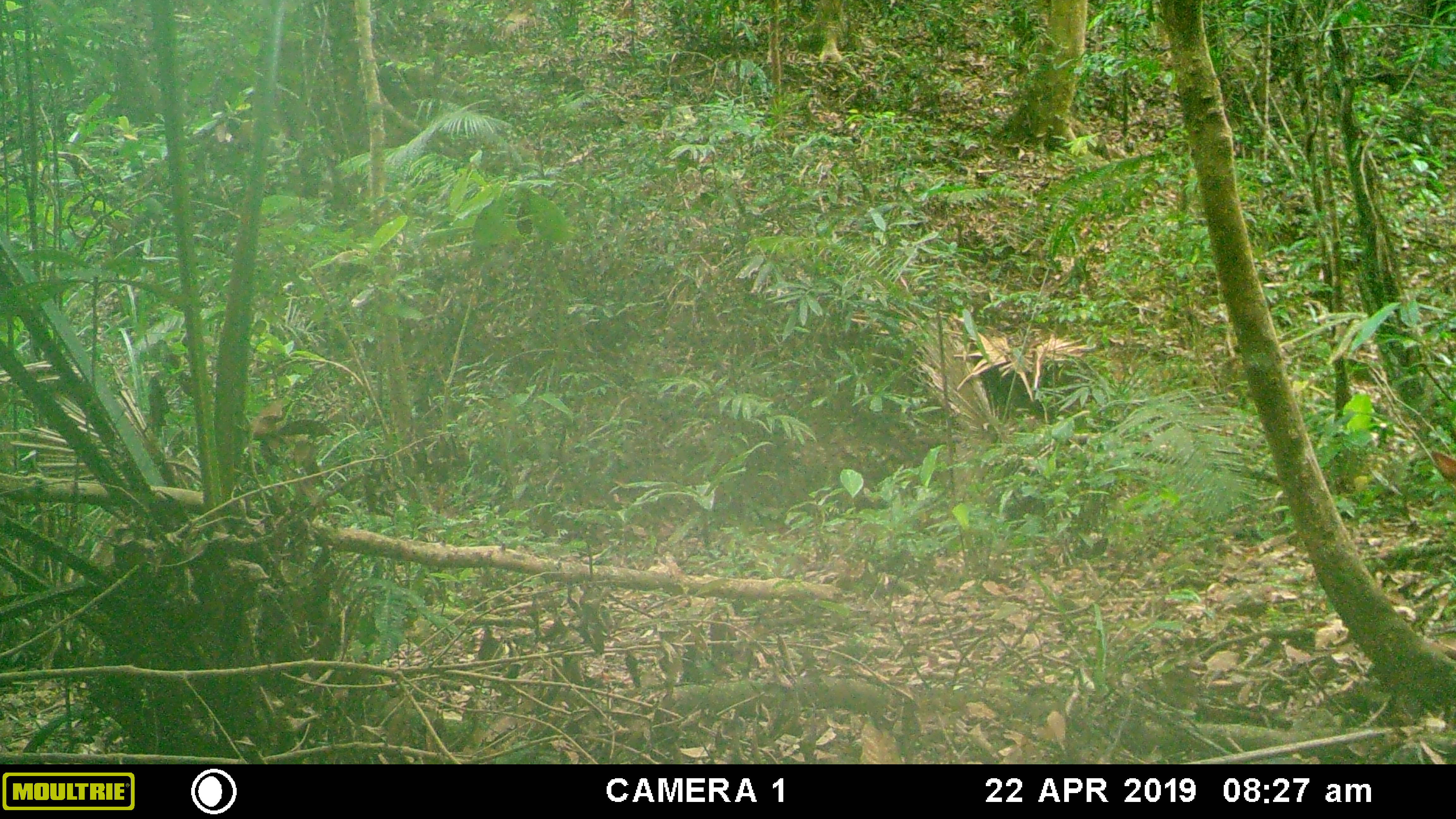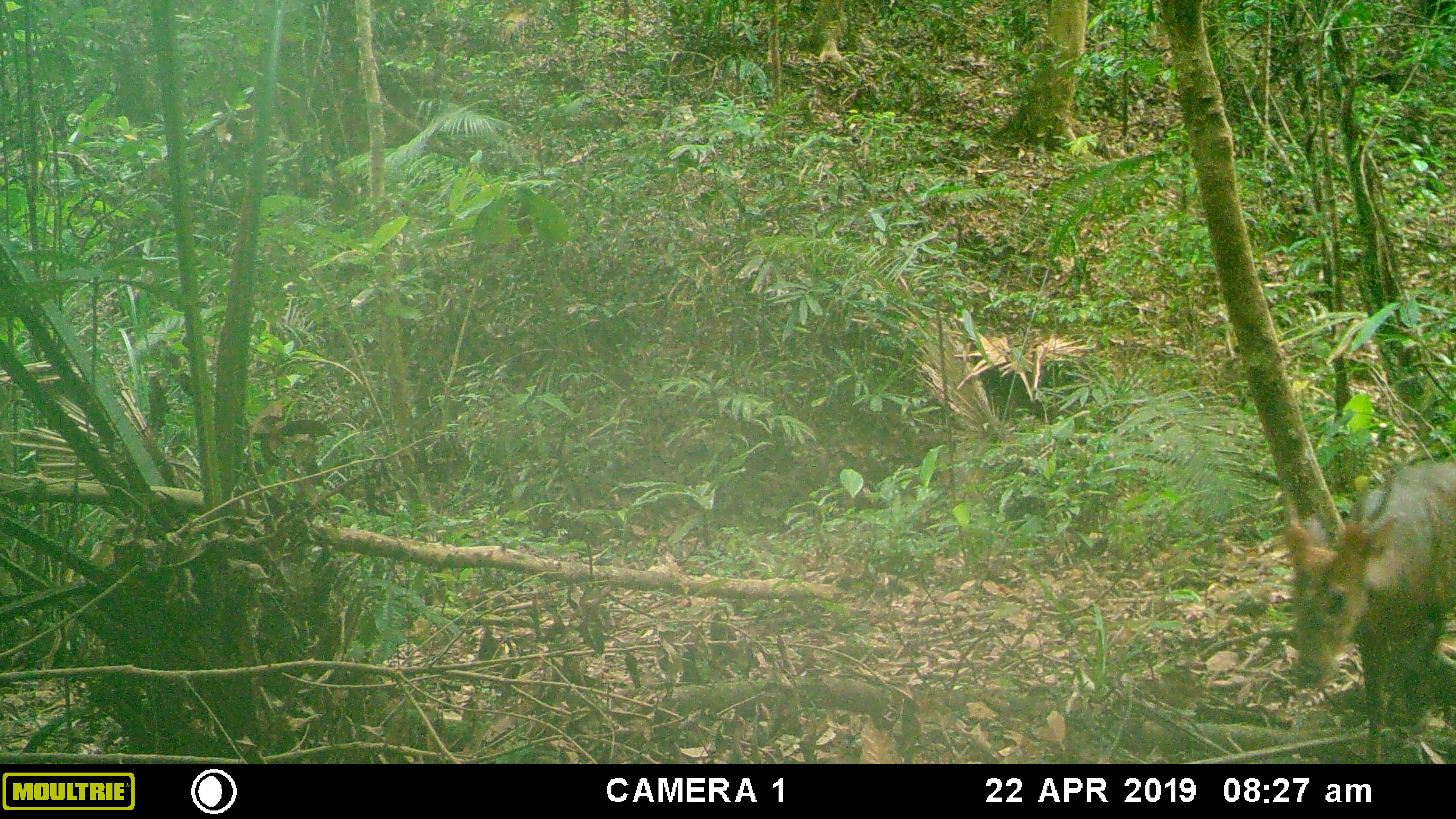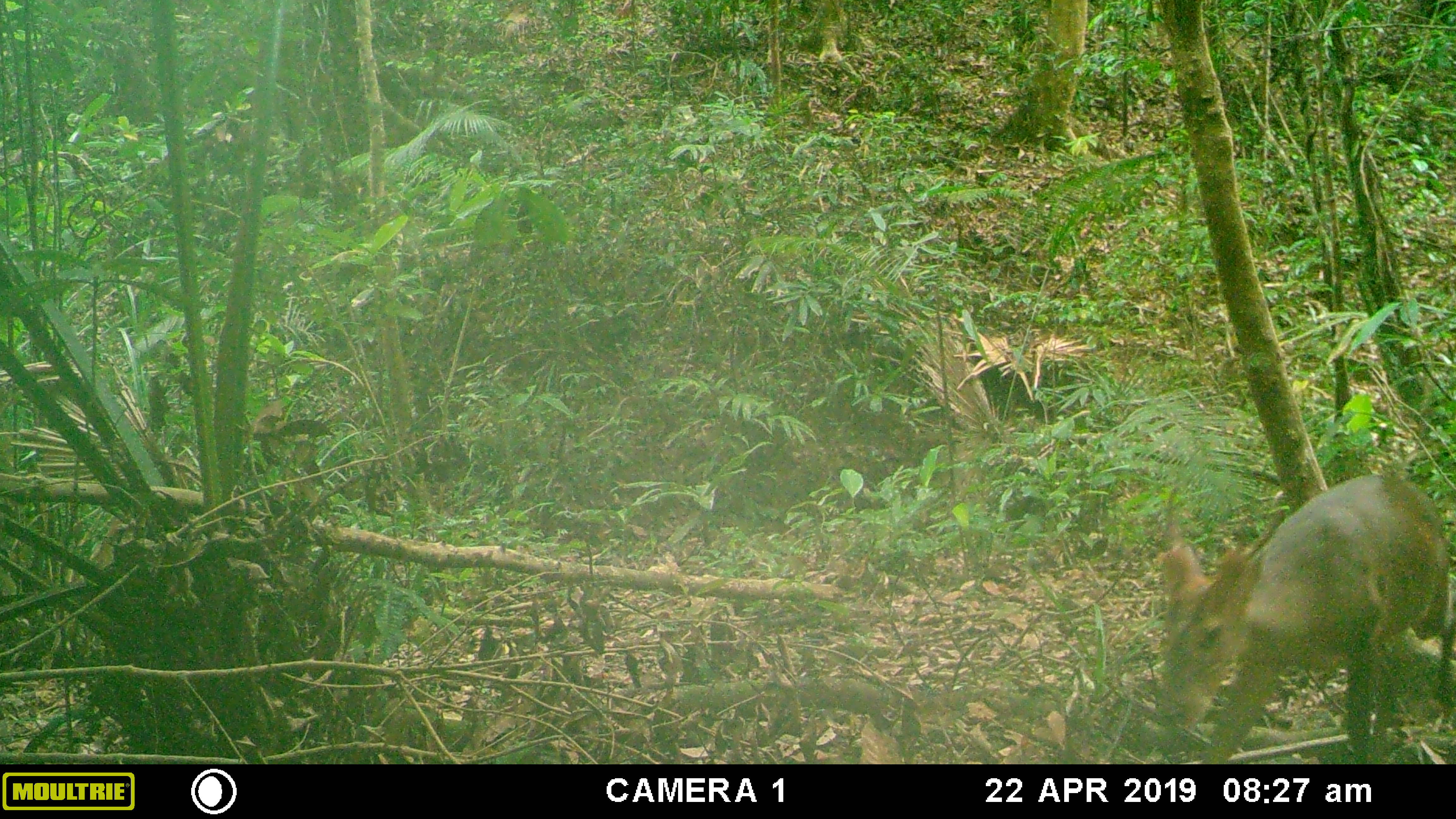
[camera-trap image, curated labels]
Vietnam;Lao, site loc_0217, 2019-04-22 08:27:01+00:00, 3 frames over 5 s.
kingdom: Animalia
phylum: Chordata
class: Mammalia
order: Artiodactyla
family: Cervidae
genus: Muntiacus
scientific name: Muntiacus vuquangensis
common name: large-antlered muntjac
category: large antlered muntjac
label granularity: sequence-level